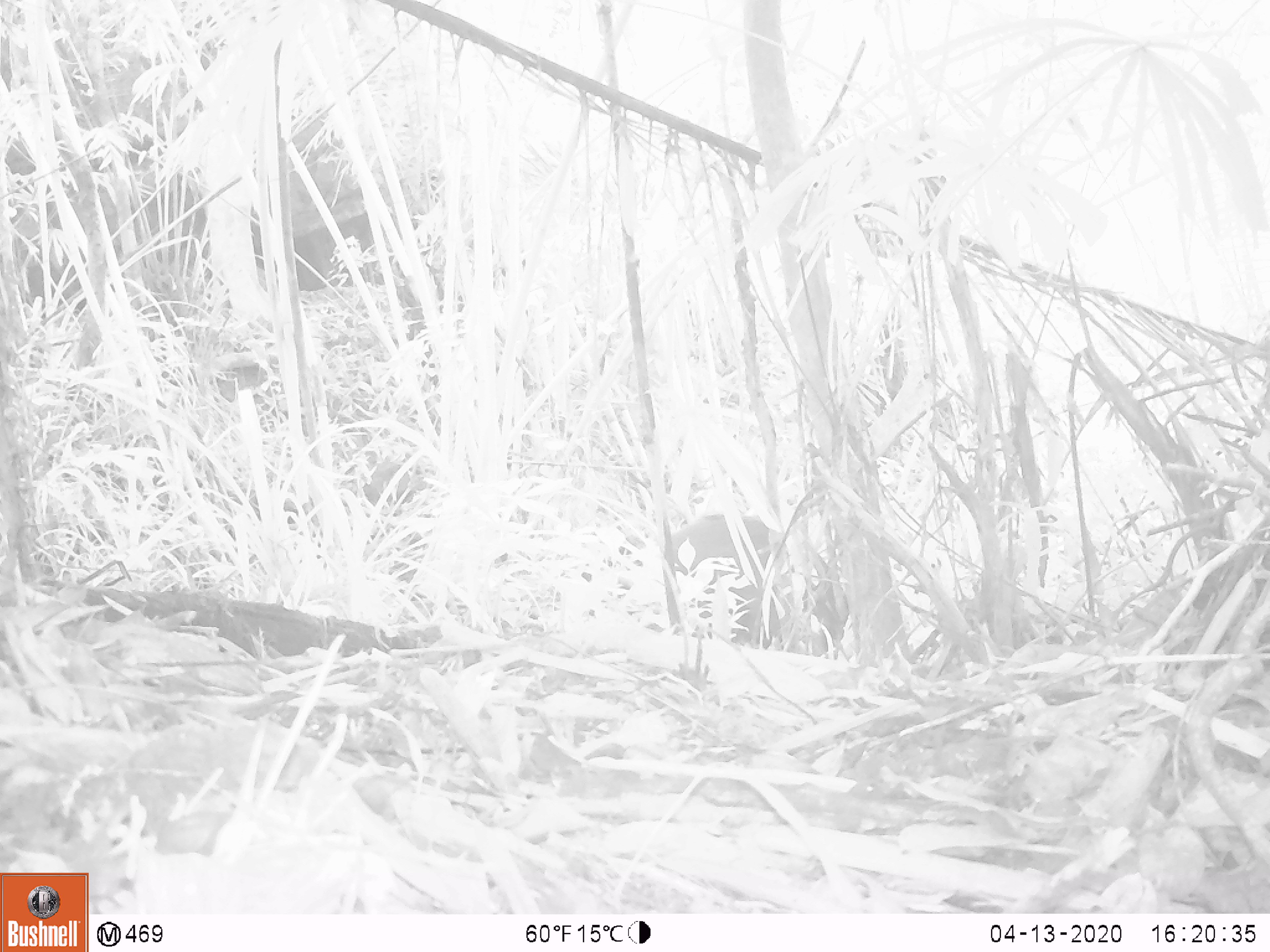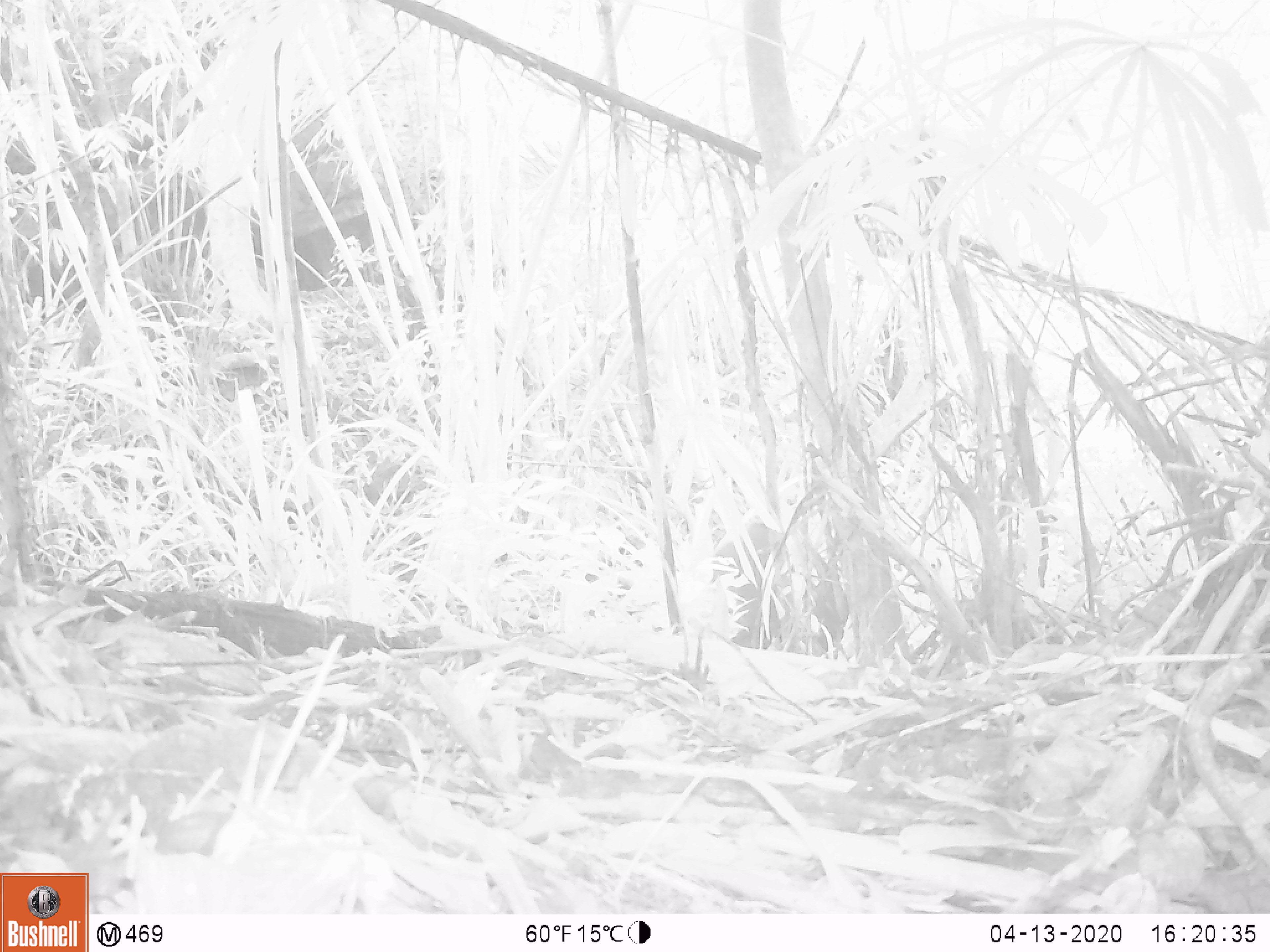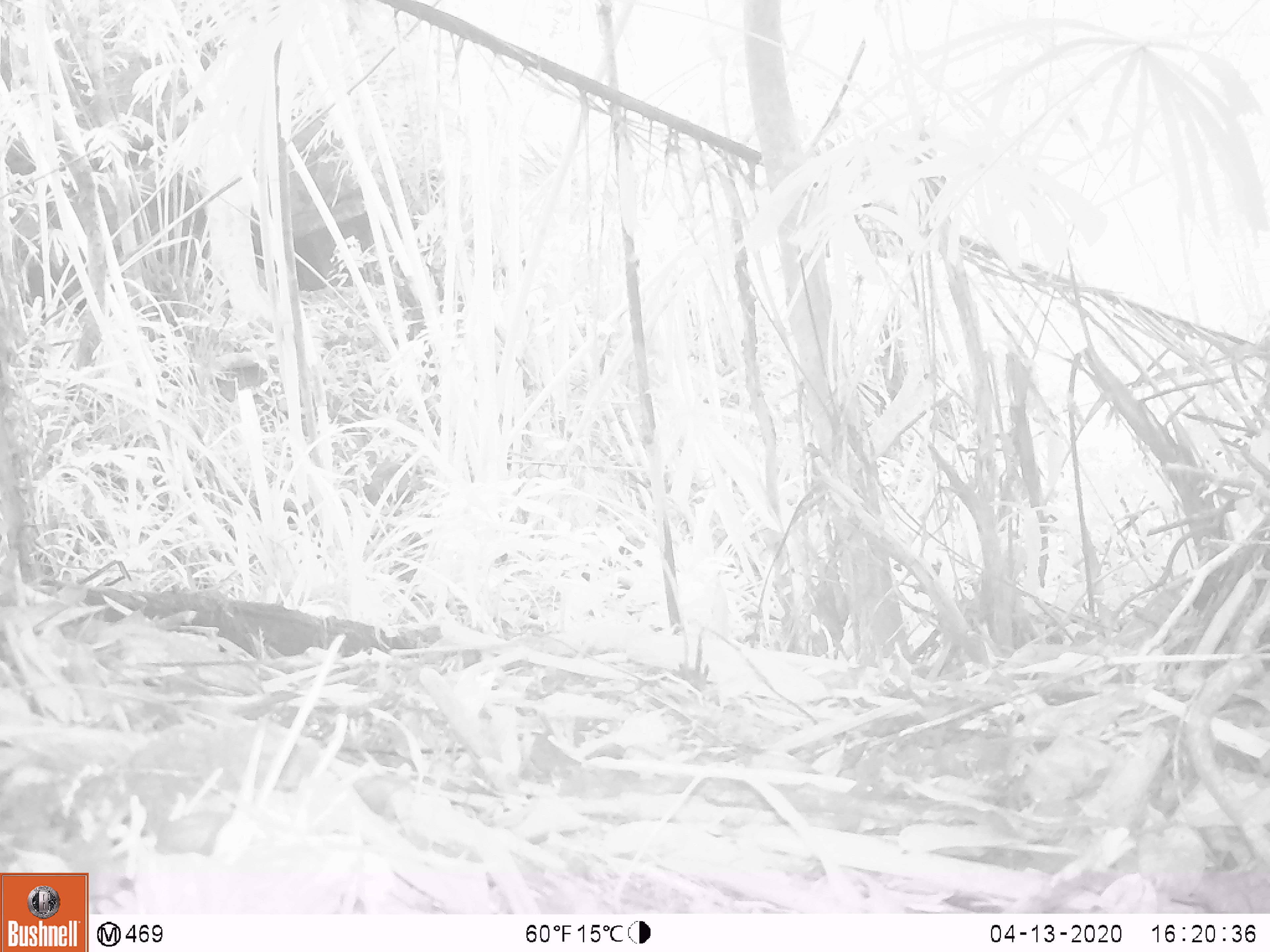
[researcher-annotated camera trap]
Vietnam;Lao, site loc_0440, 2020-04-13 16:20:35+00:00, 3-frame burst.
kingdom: Animalia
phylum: Chordata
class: Mammalia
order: Artiodactyla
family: Suidae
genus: Sus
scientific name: Sus scrofa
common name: eurasian wild pig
Eurasian wild pig (Sus scrofa). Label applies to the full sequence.